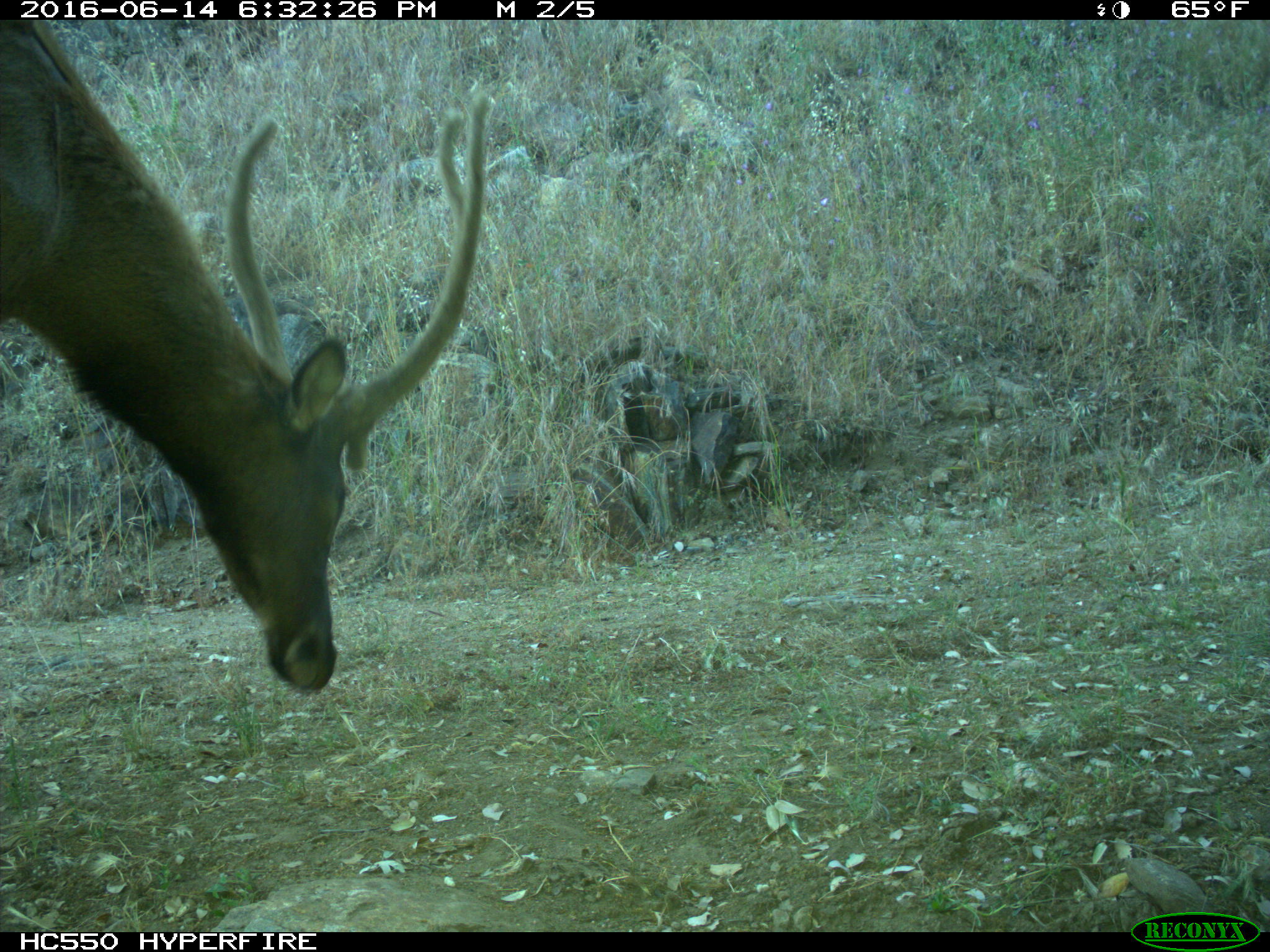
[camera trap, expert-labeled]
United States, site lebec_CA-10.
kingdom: Animalia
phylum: Chordata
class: Mammalia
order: Artiodactyla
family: Cervidae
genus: Cervus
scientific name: Cervus canadensis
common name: elk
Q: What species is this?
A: Cervus canadensis (elk).